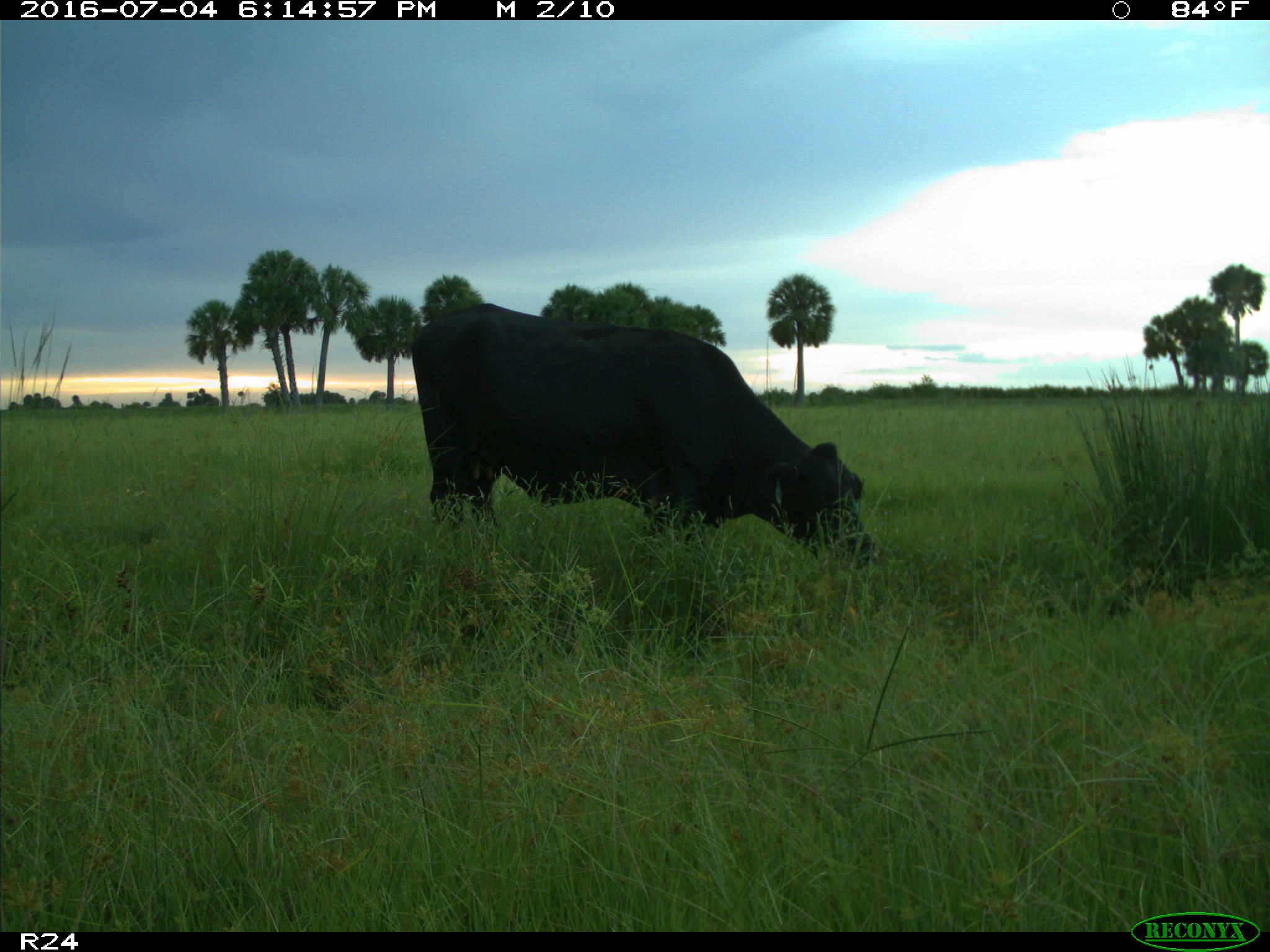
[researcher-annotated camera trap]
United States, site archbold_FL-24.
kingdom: Animalia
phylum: Chordata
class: Mammalia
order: Artiodactyla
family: Bovidae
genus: Bos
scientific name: Bos taurus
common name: domestic cow